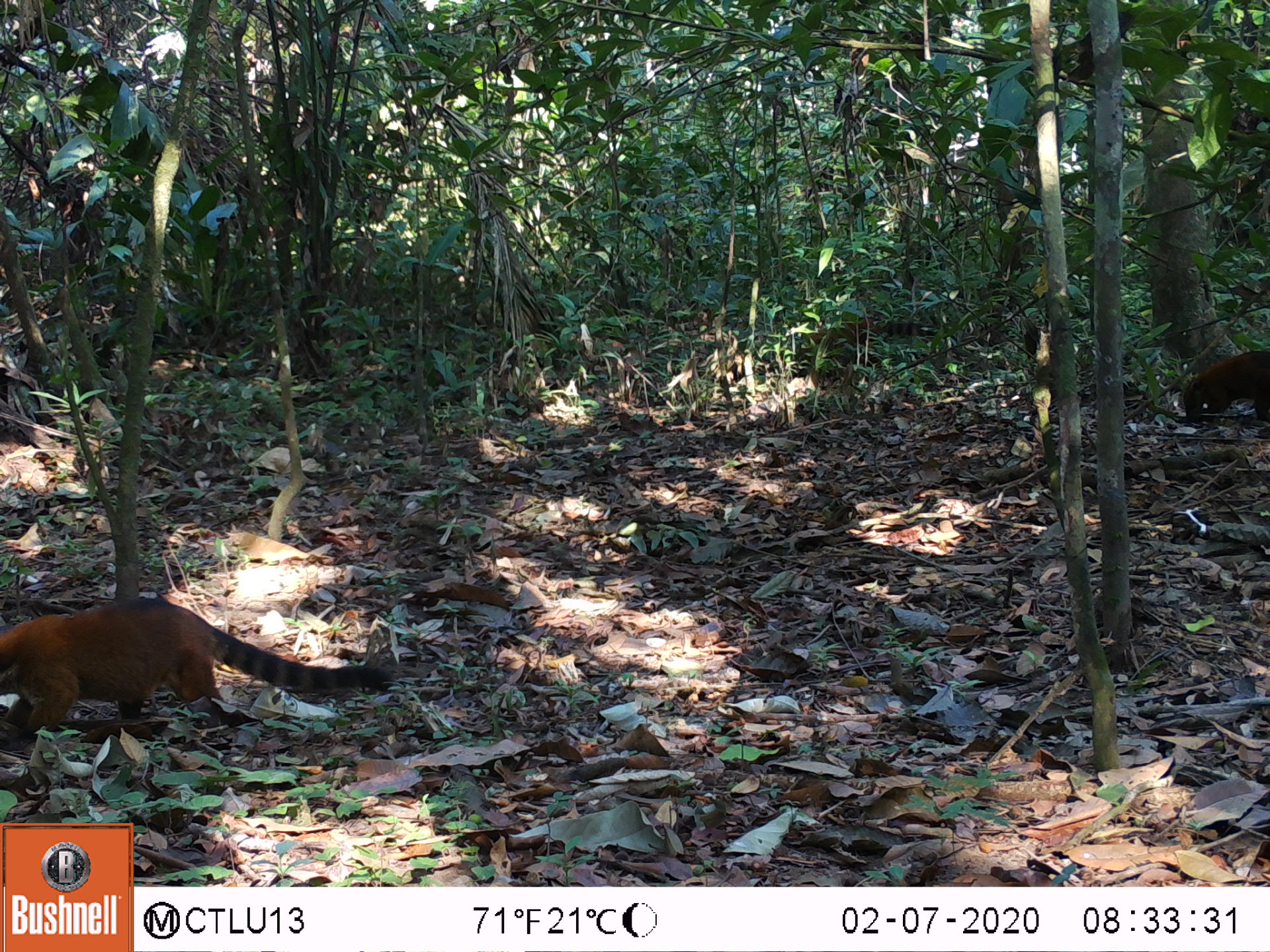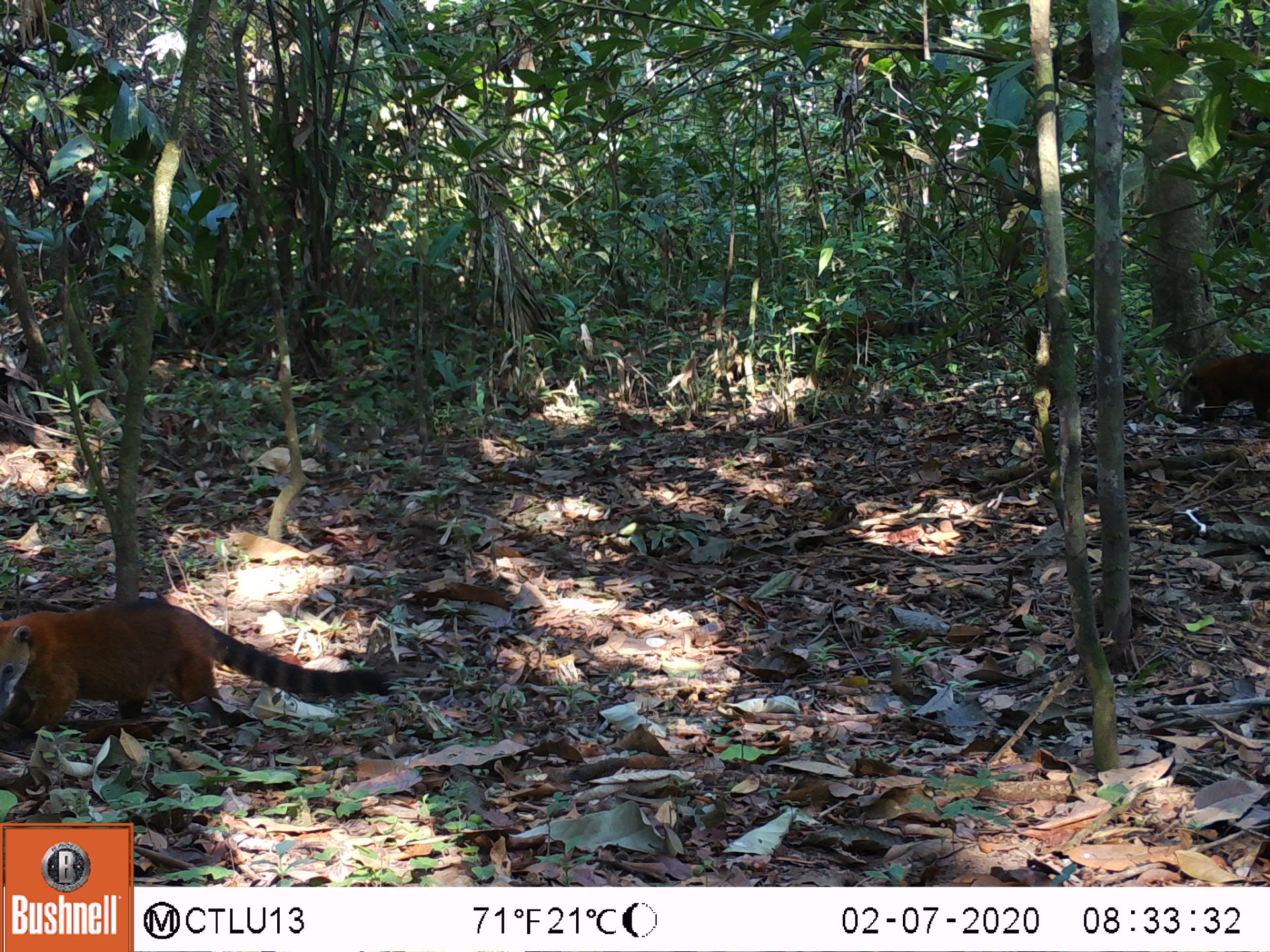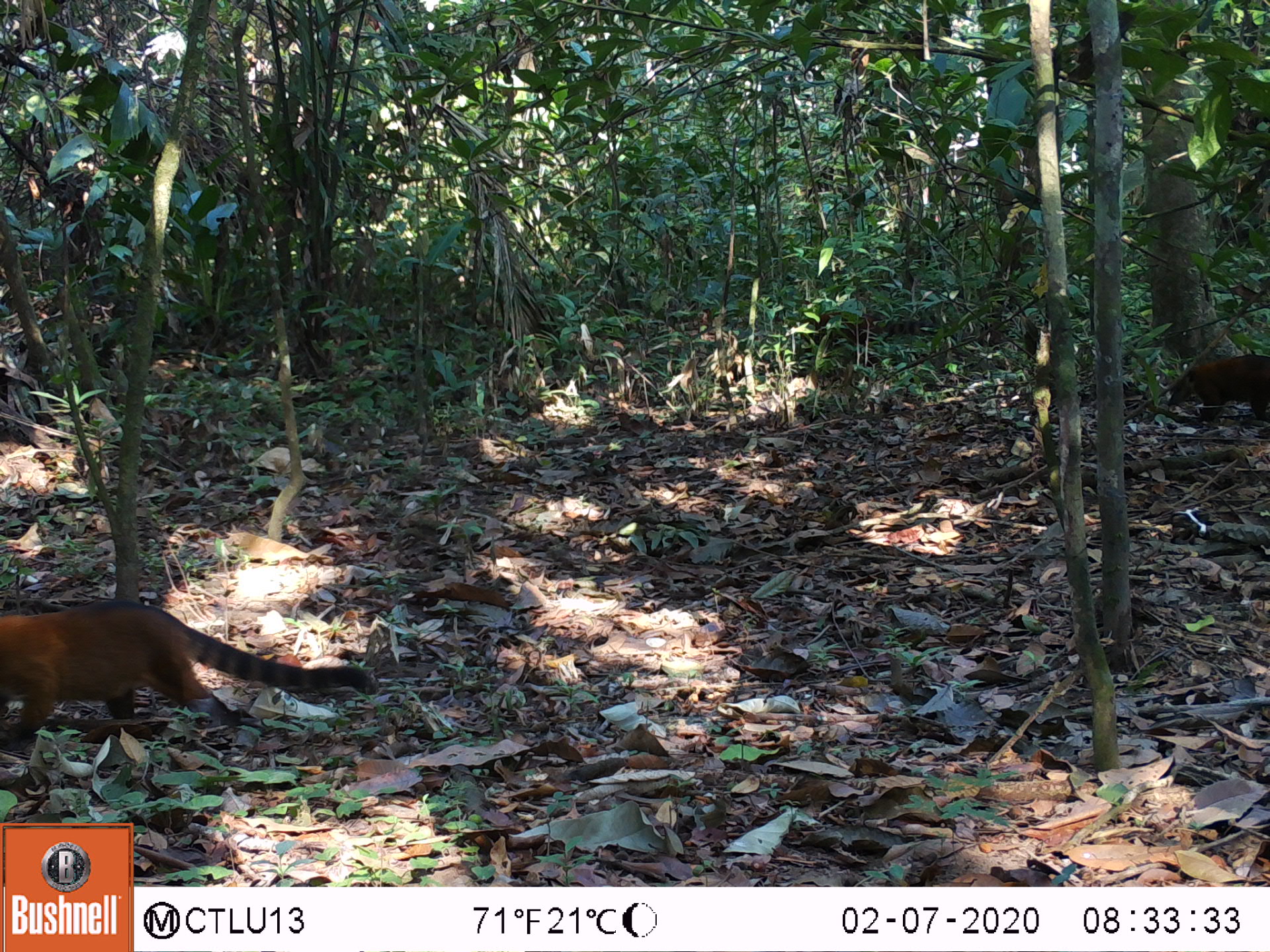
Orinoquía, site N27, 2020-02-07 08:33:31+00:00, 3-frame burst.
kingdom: Animalia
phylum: Chordata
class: Mammalia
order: Carnivora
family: Procyonidae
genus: Nasua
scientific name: Nasua nasua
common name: south american coati